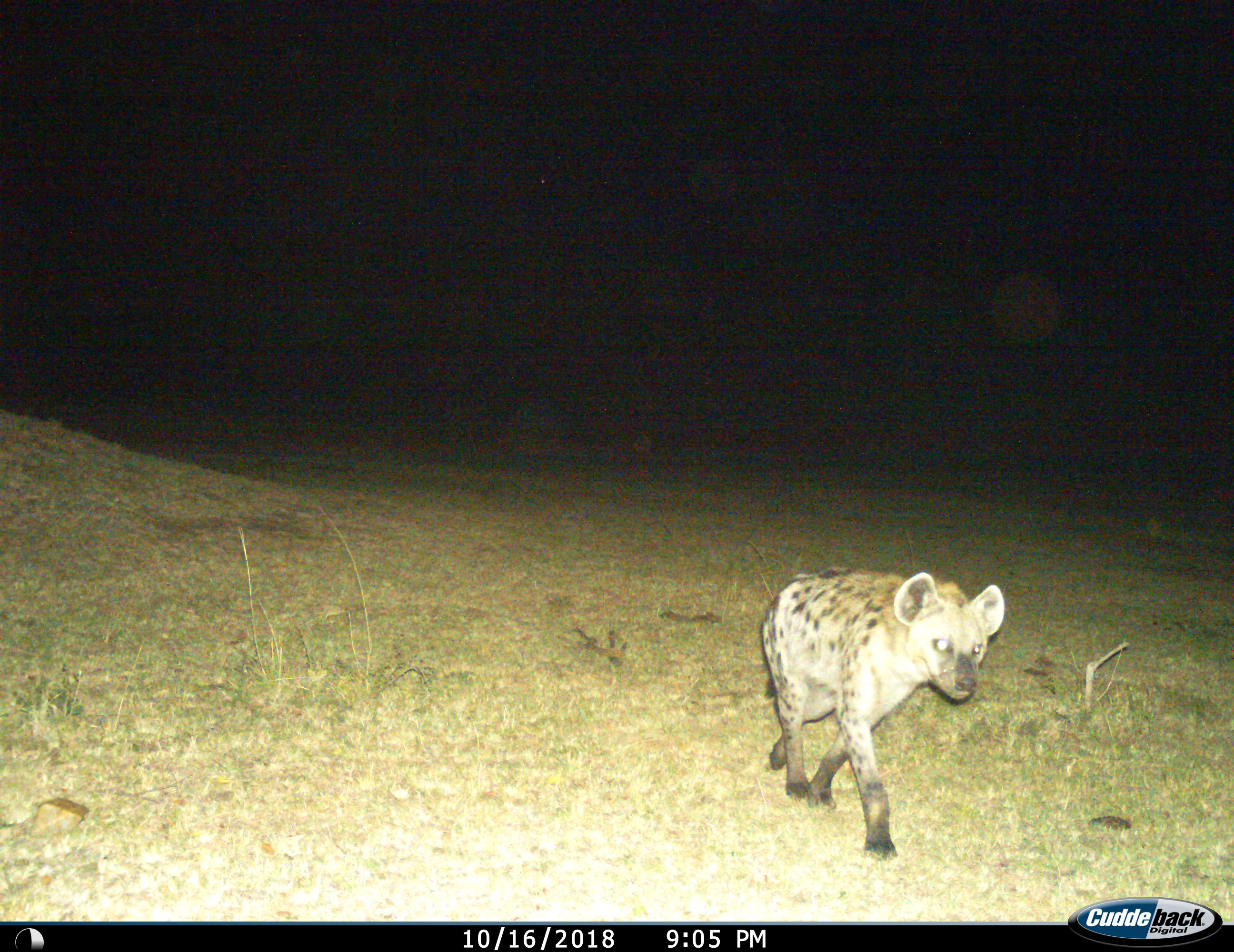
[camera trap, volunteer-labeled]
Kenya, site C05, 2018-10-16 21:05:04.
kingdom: Animalia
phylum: Chordata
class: Mammalia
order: Carnivora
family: Hyaenidae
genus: Crocuta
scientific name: Crocuta crocuta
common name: spotted hyena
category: hyenaspotted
Hyenaspotted (spotted hyena) (Crocuta crocuta), count 1. Behavior (volunteer vote fractions): standing 0%, resting 0%, moving 100%, interacting 0%. Young present (vote fraction): 0%. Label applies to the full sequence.